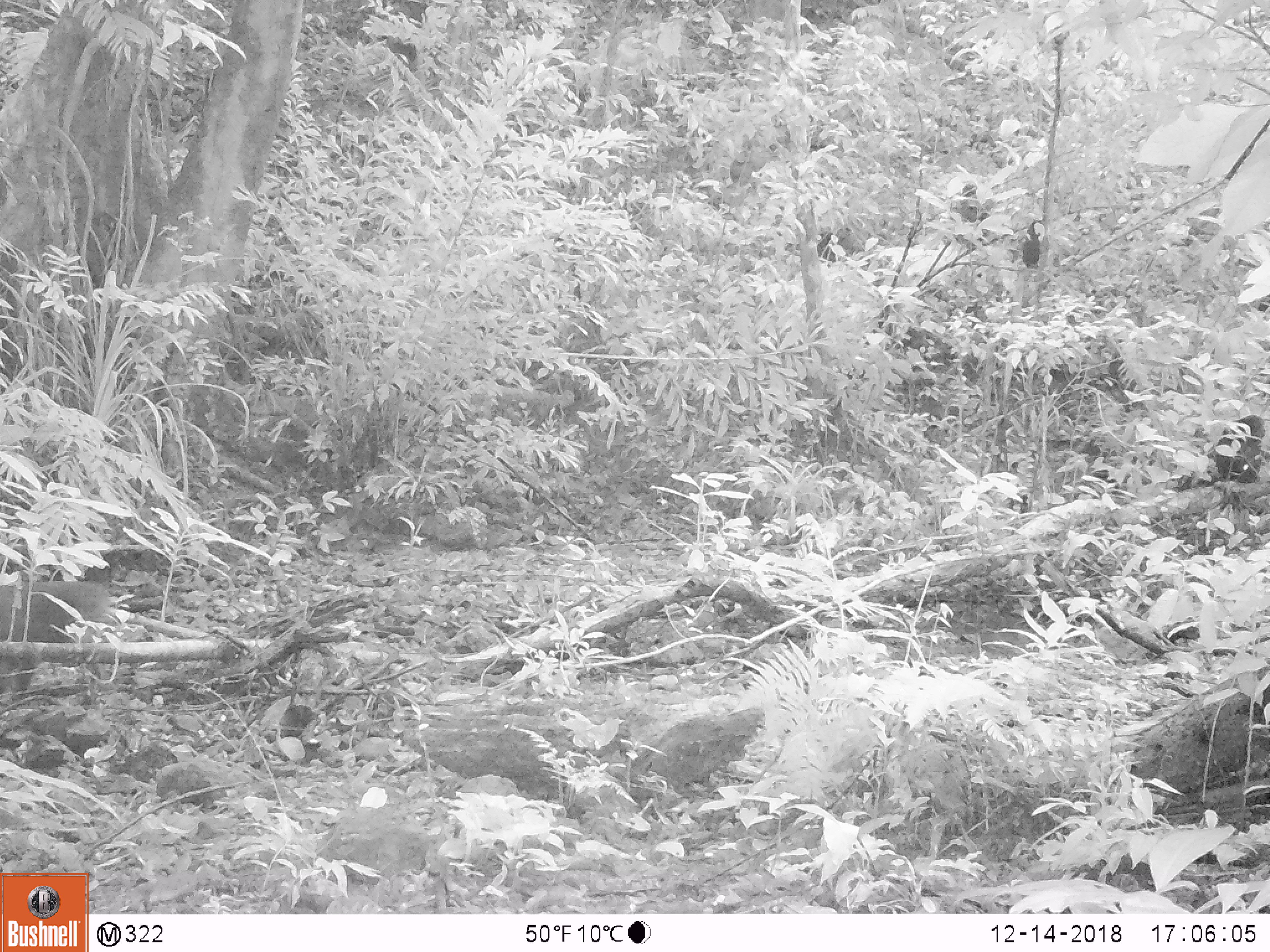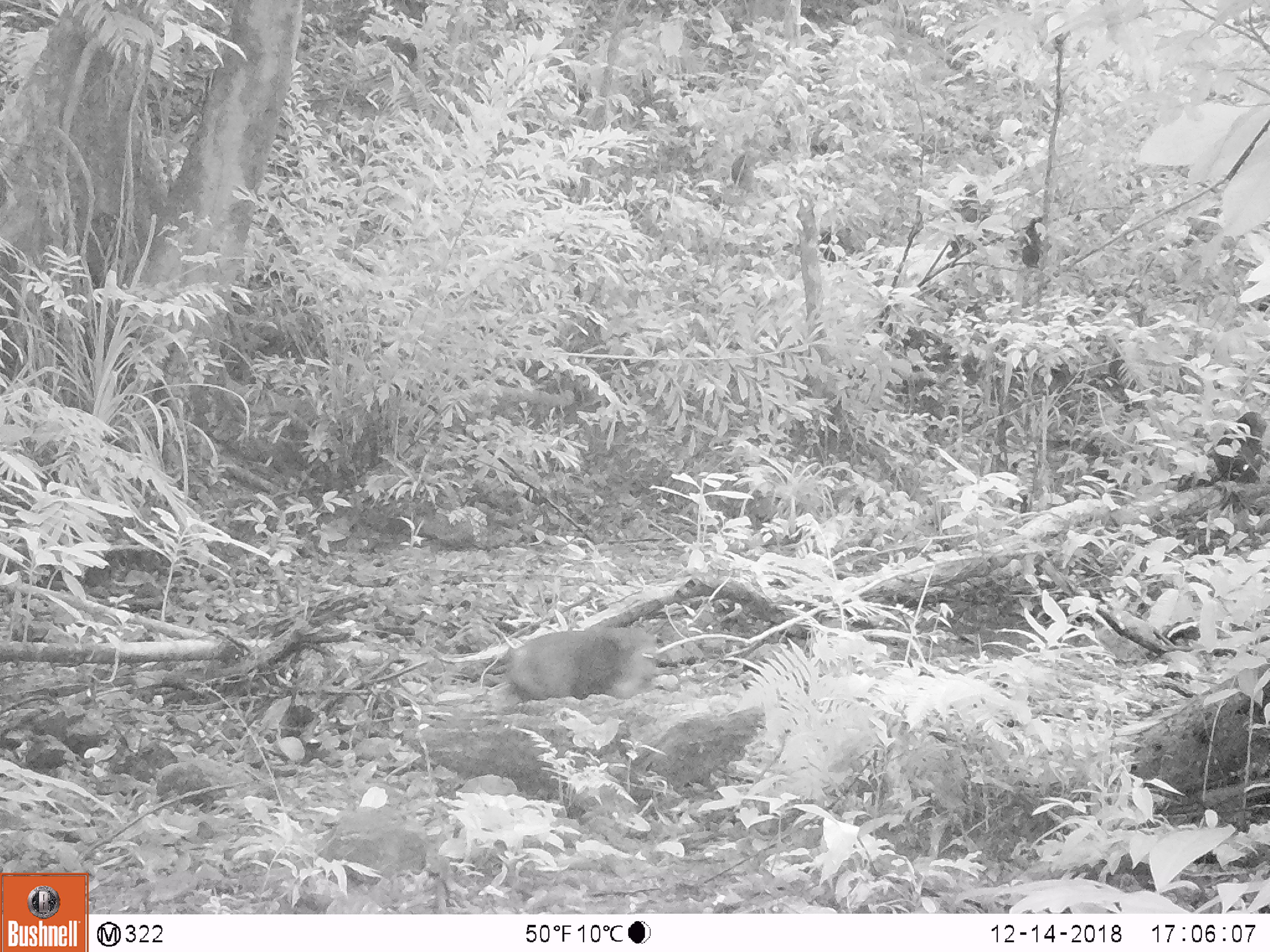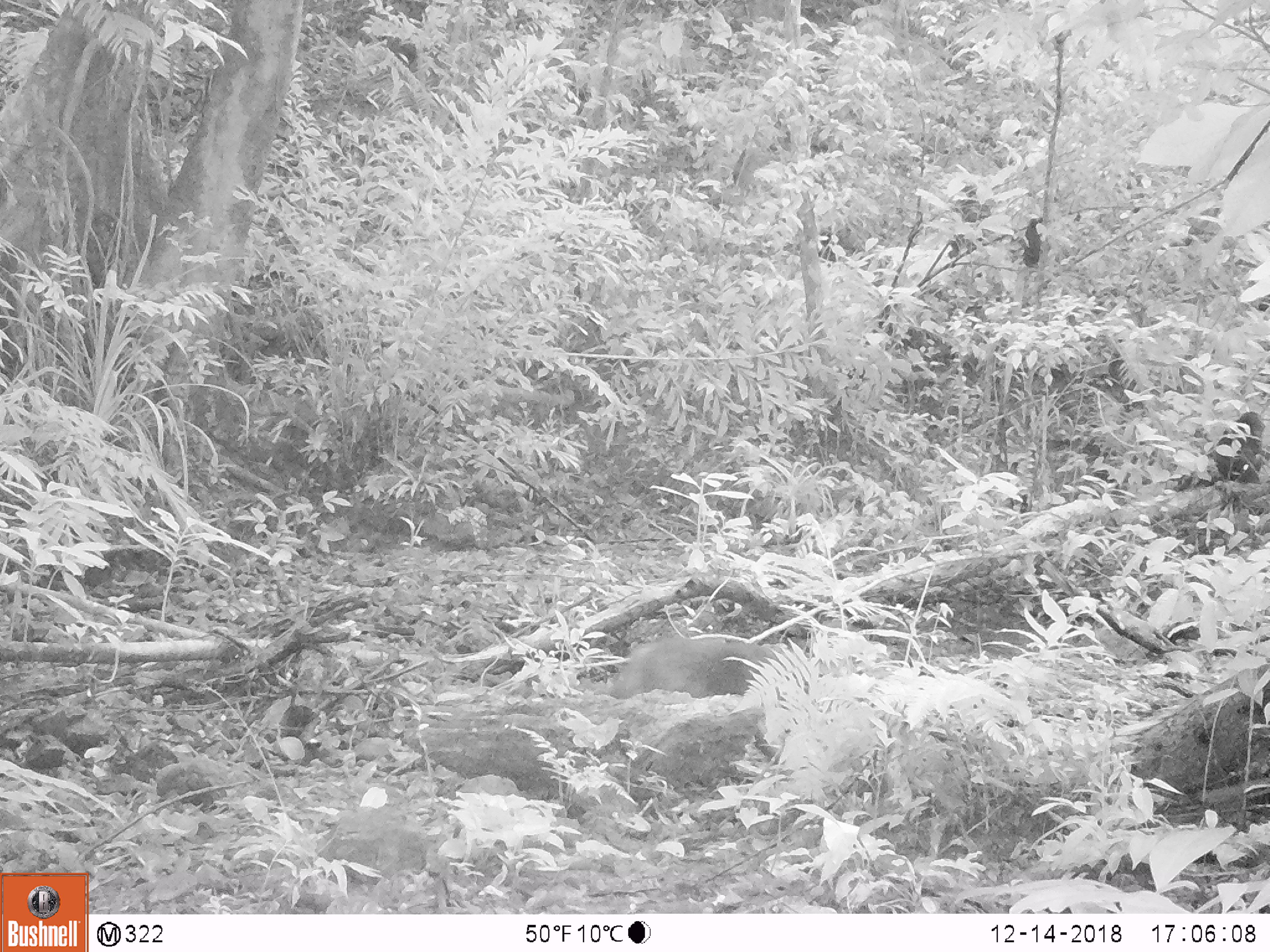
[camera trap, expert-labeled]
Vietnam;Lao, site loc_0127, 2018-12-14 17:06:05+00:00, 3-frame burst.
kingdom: Animalia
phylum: Chordata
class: Mammalia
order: Primates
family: Cercopithecidae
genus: Macaca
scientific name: Macaca arctoides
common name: stump-tailed macaque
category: stump tailed macaque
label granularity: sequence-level